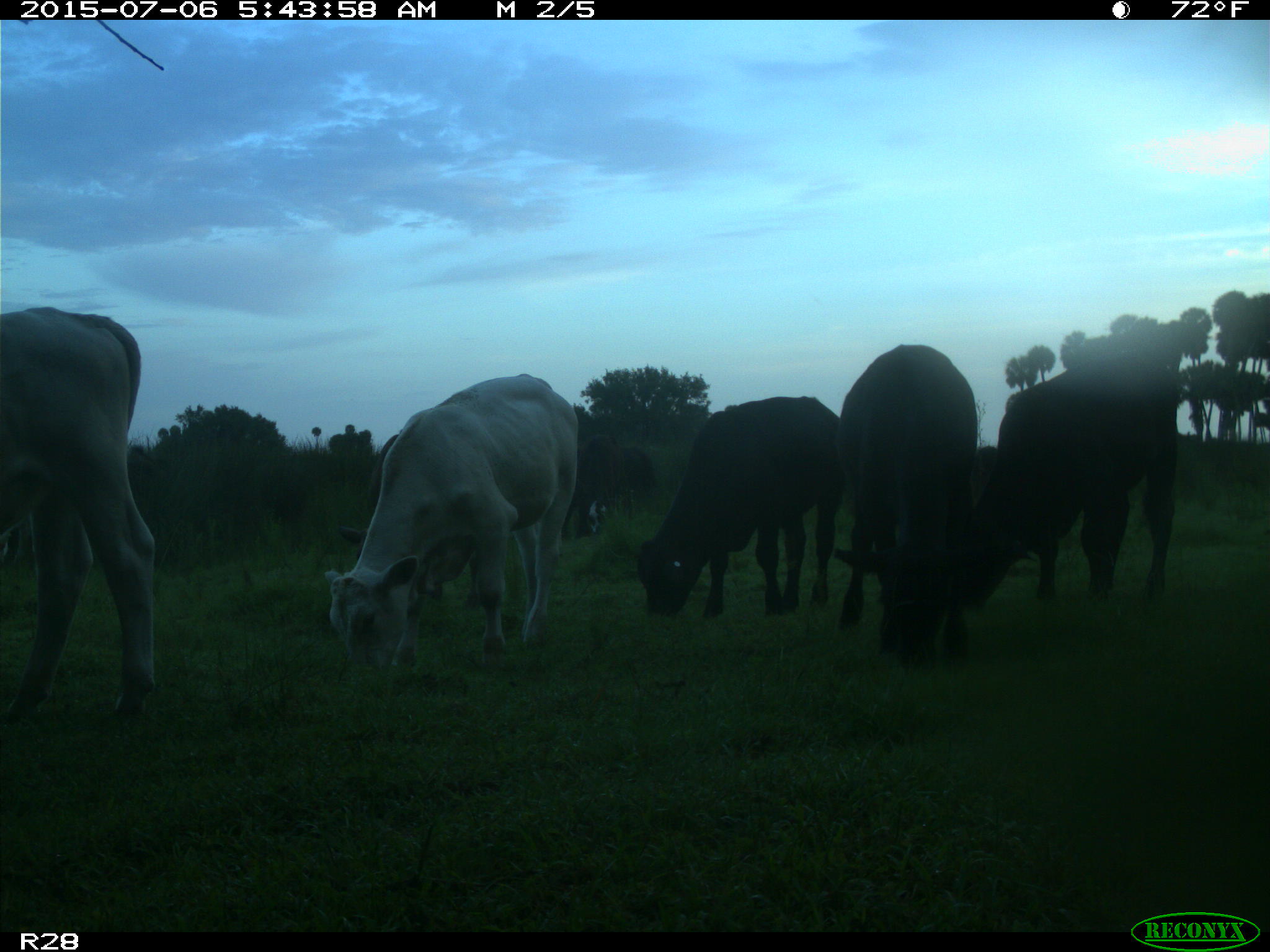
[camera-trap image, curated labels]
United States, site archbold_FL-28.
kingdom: Animalia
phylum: Chordata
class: Mammalia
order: Artiodactyla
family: Bovidae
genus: Bos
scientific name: Bos taurus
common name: domestic cow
Bos taurus (domestic cow).